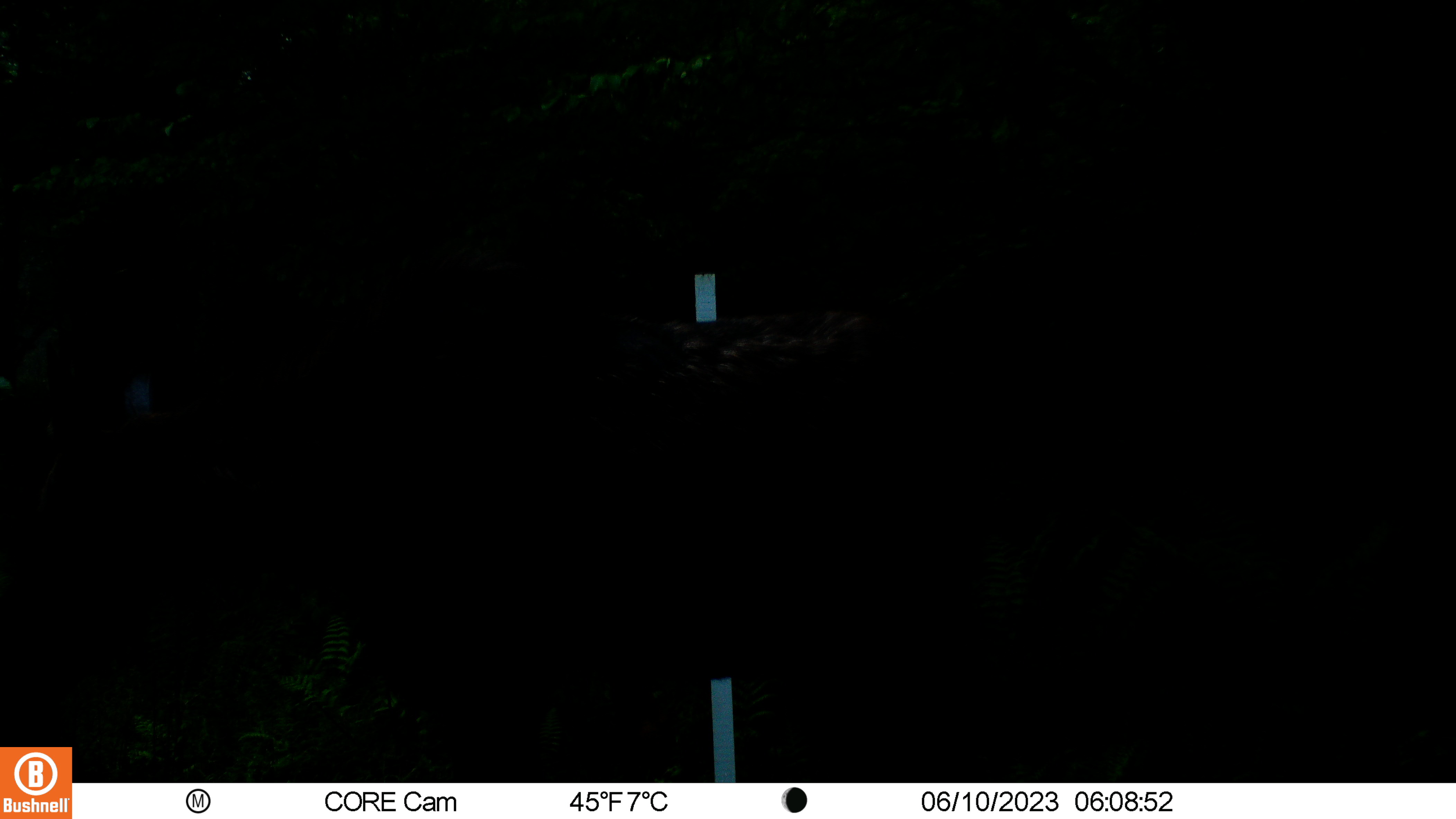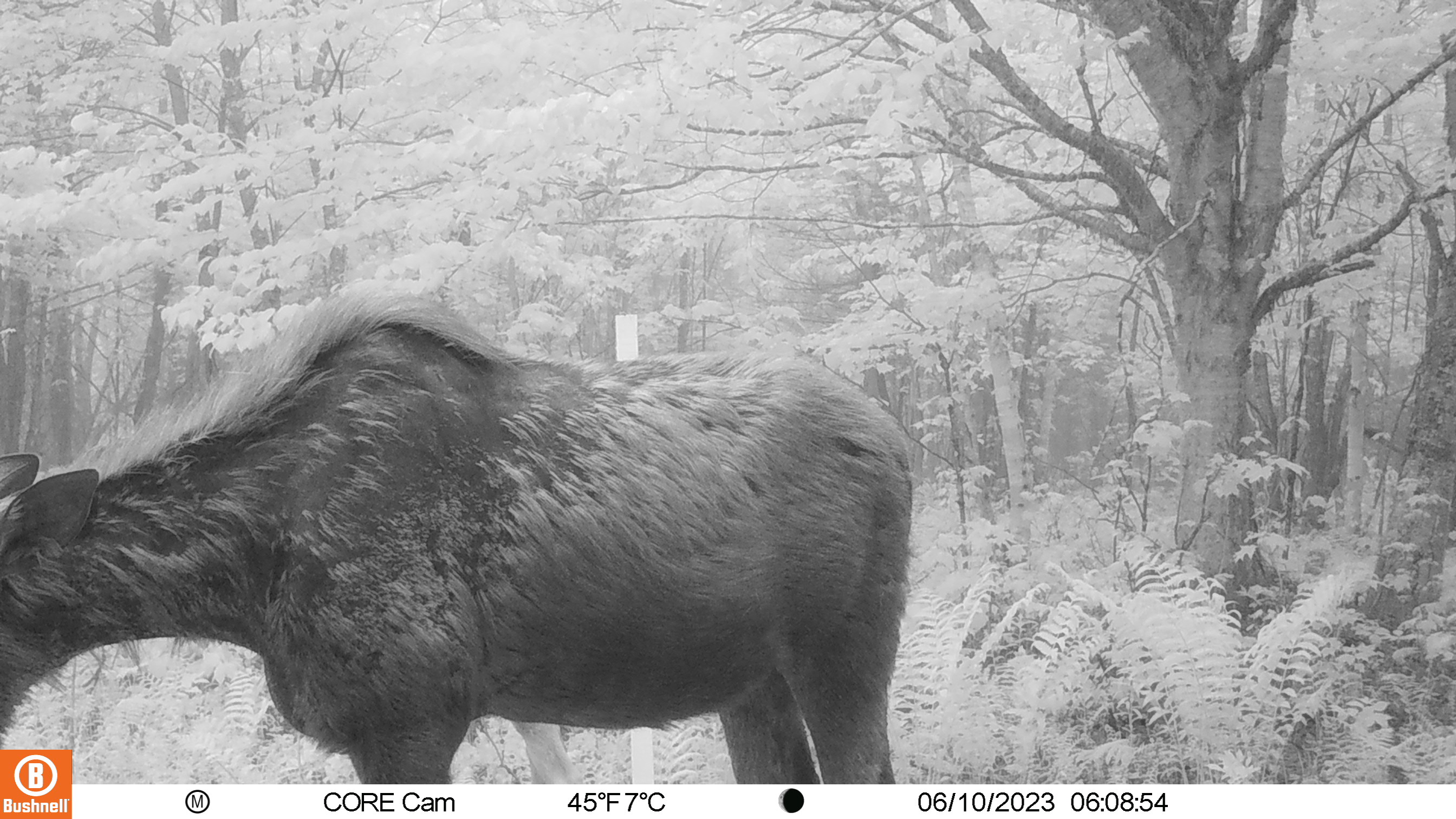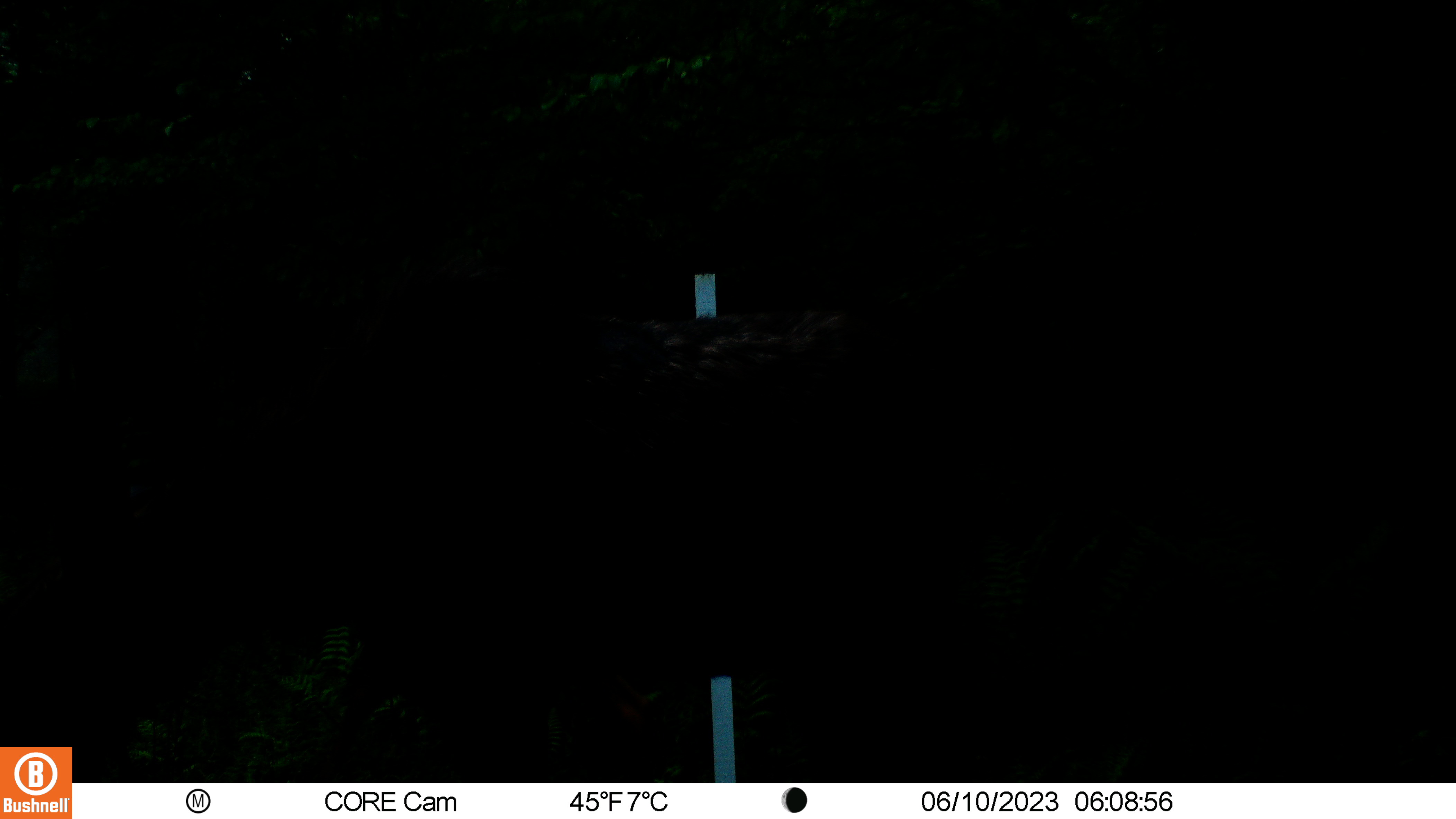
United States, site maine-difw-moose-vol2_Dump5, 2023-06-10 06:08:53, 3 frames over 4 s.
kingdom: Animalia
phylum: Chordata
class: Mammalia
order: Artiodactyla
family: Cervidae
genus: Alces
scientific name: Alces alces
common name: moose